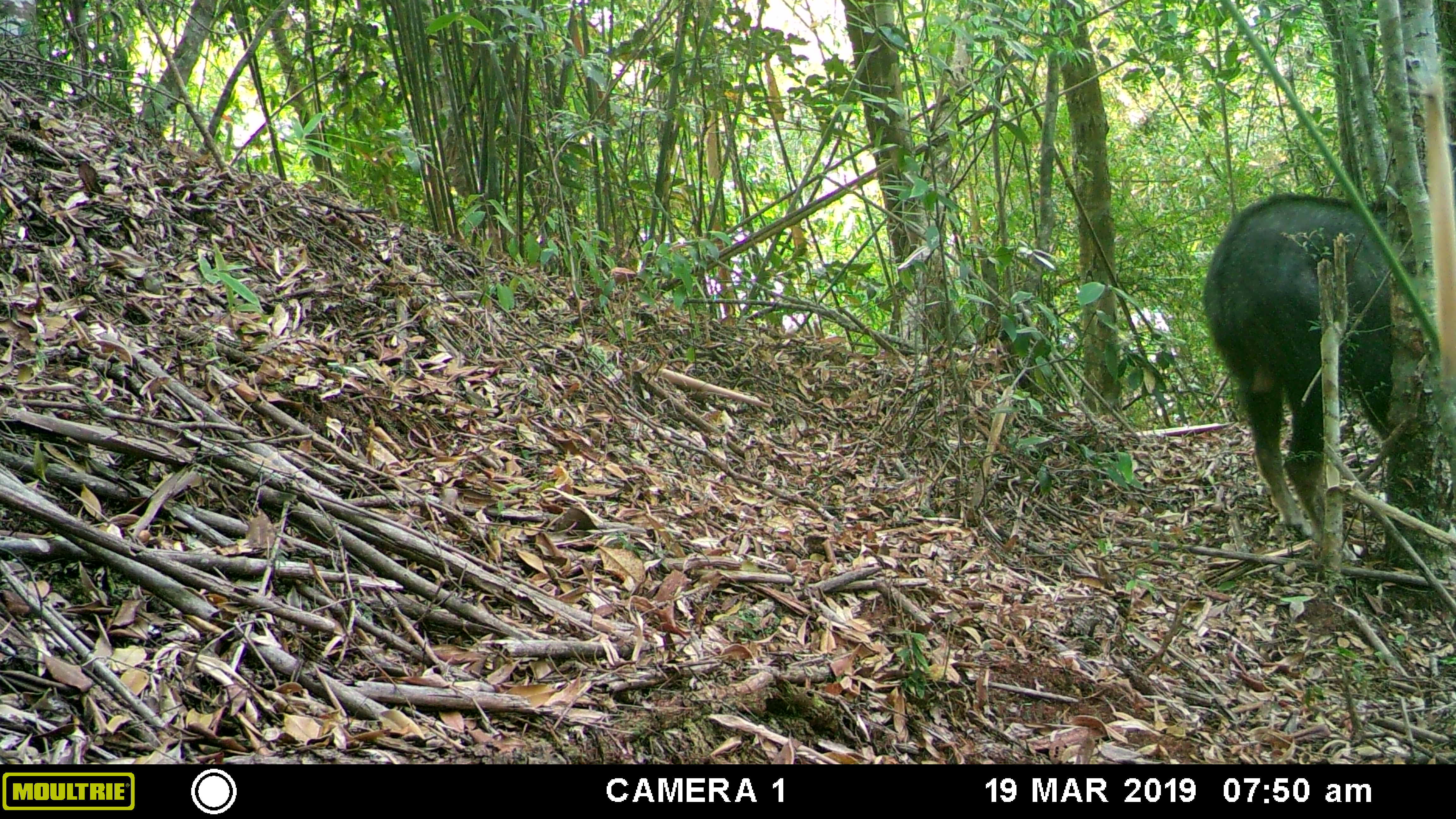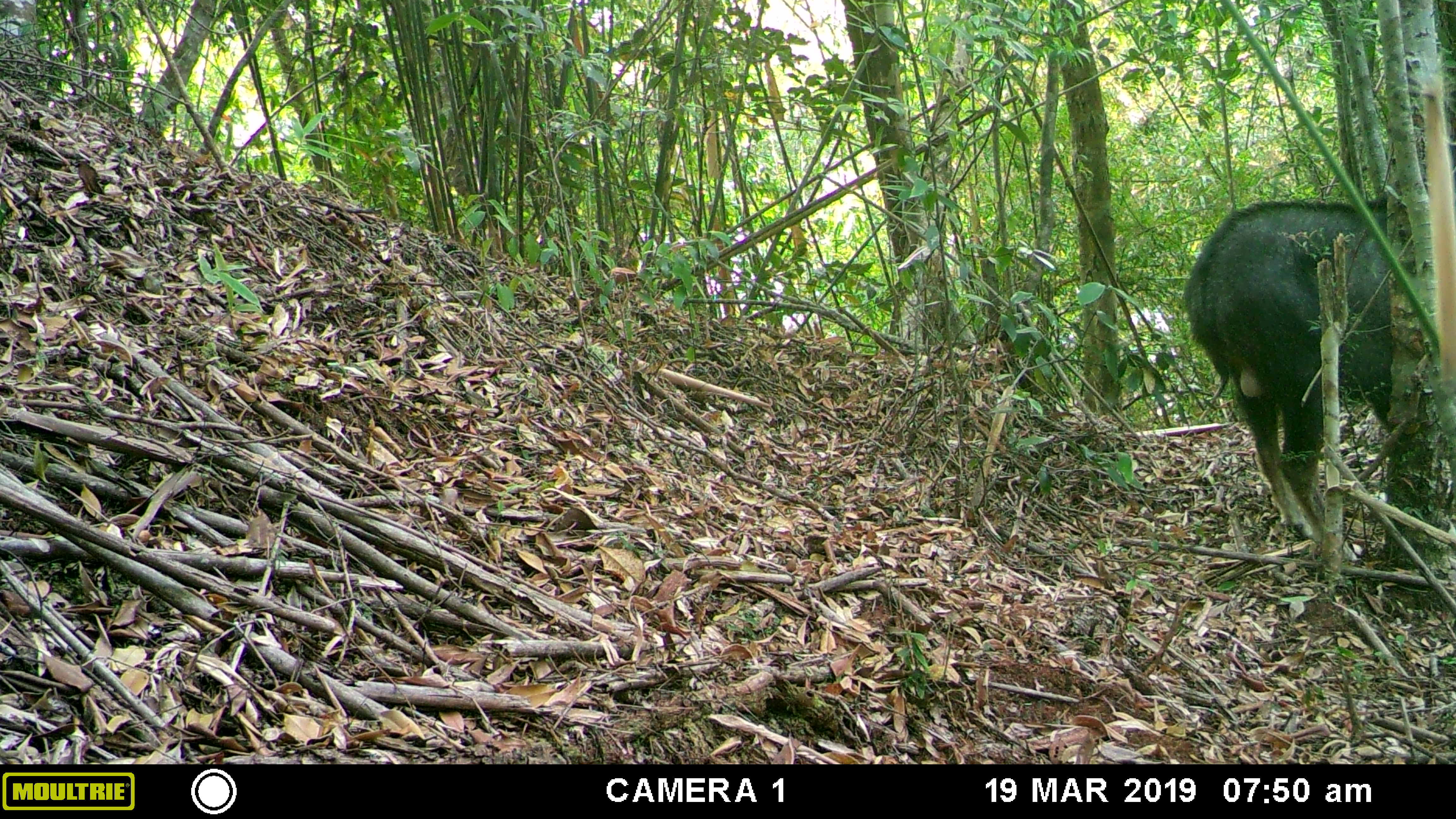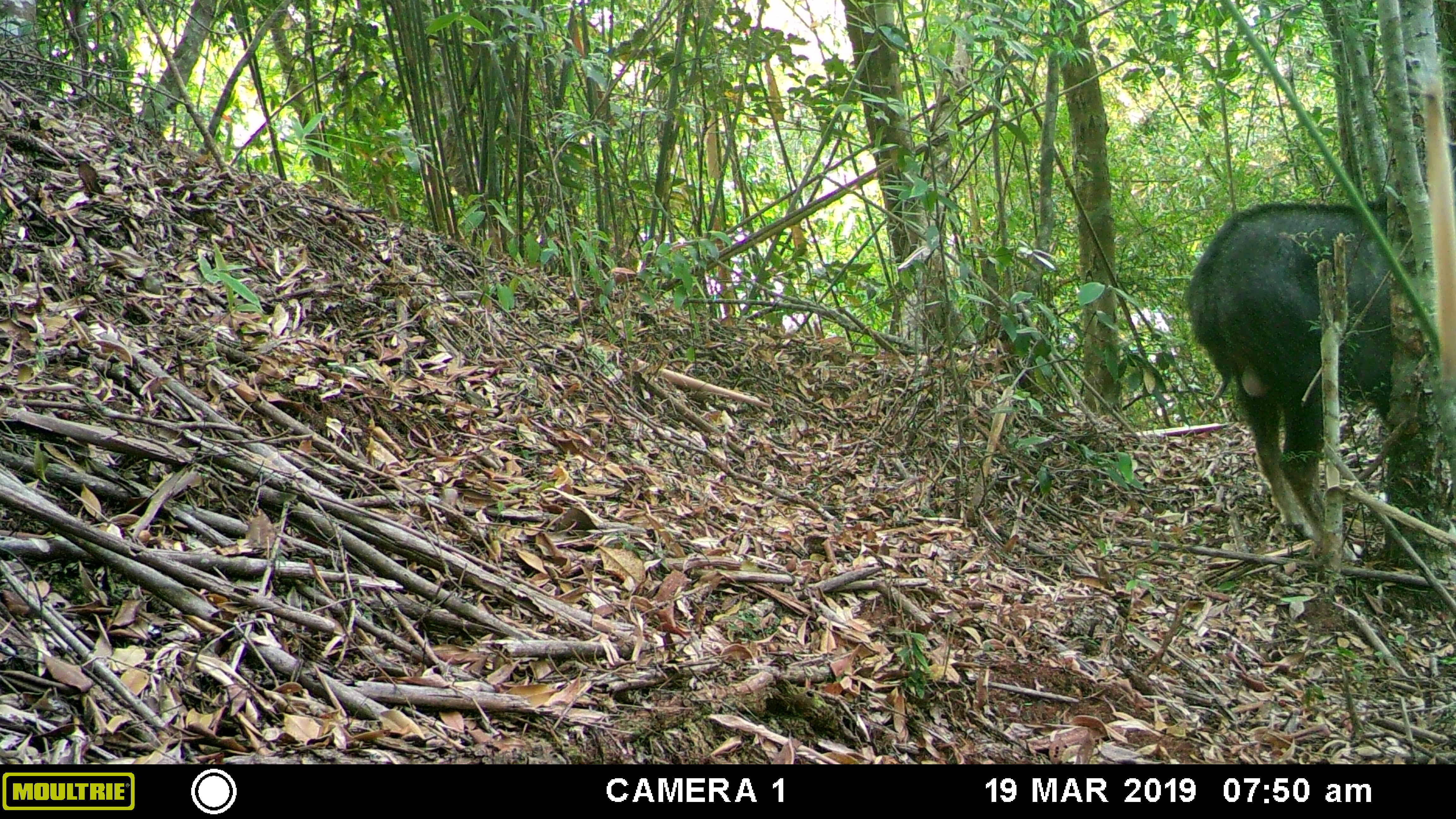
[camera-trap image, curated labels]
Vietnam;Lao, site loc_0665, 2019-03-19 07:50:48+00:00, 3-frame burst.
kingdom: Animalia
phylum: Chordata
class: Mammalia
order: Artiodactyla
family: Bovidae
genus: Capricornis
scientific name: Capricornis sumatraensis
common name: chinese serow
Chinese serow (Capricornis sumatraensis). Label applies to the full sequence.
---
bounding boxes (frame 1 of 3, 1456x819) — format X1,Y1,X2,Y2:
chinese serow: 1201,192,1418,539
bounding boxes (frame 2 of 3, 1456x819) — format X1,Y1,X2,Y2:
chinese serow: 1180,196,1387,543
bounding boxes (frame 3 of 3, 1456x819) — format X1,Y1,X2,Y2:
chinese serow: 1183,200,1395,558